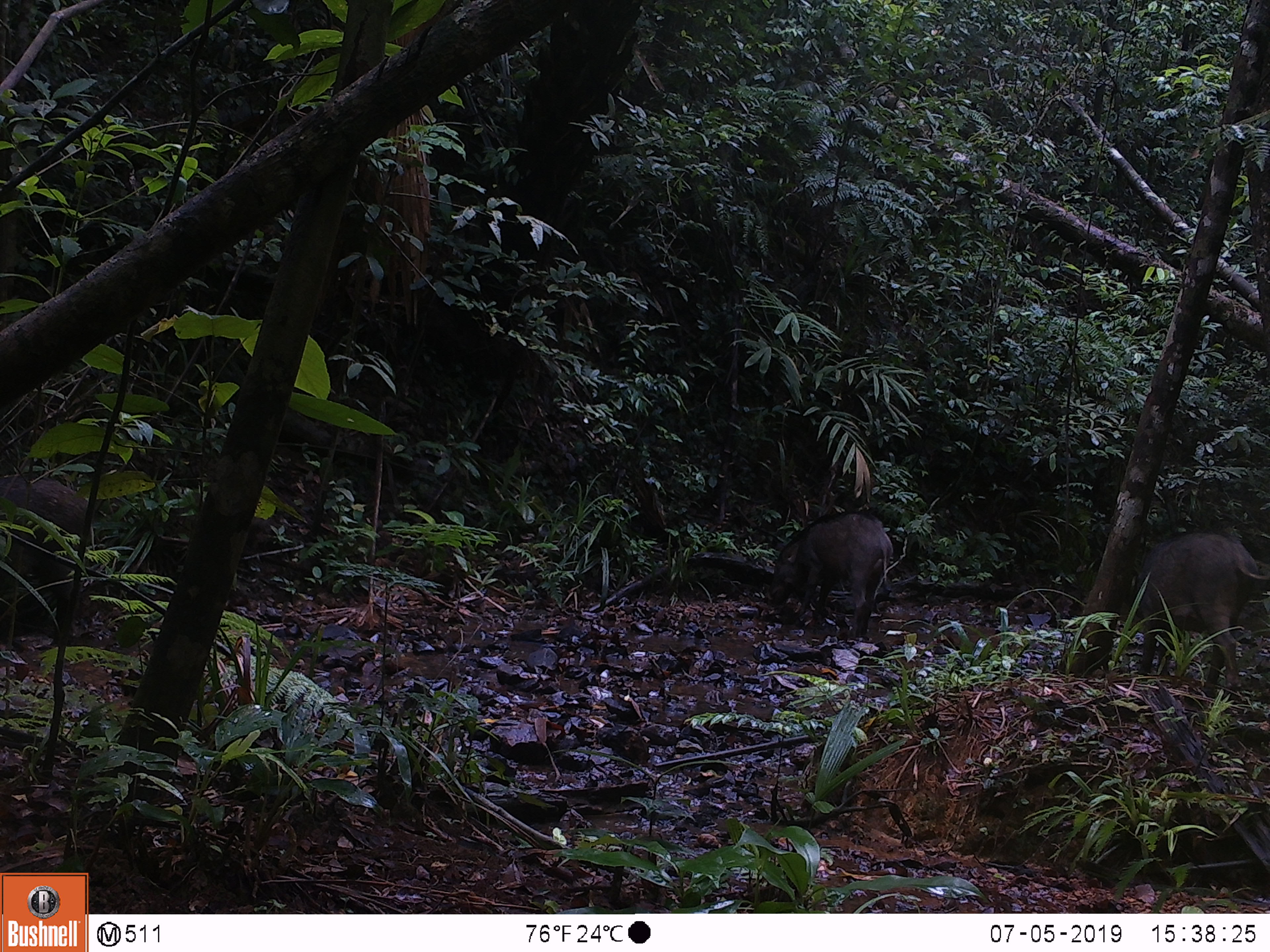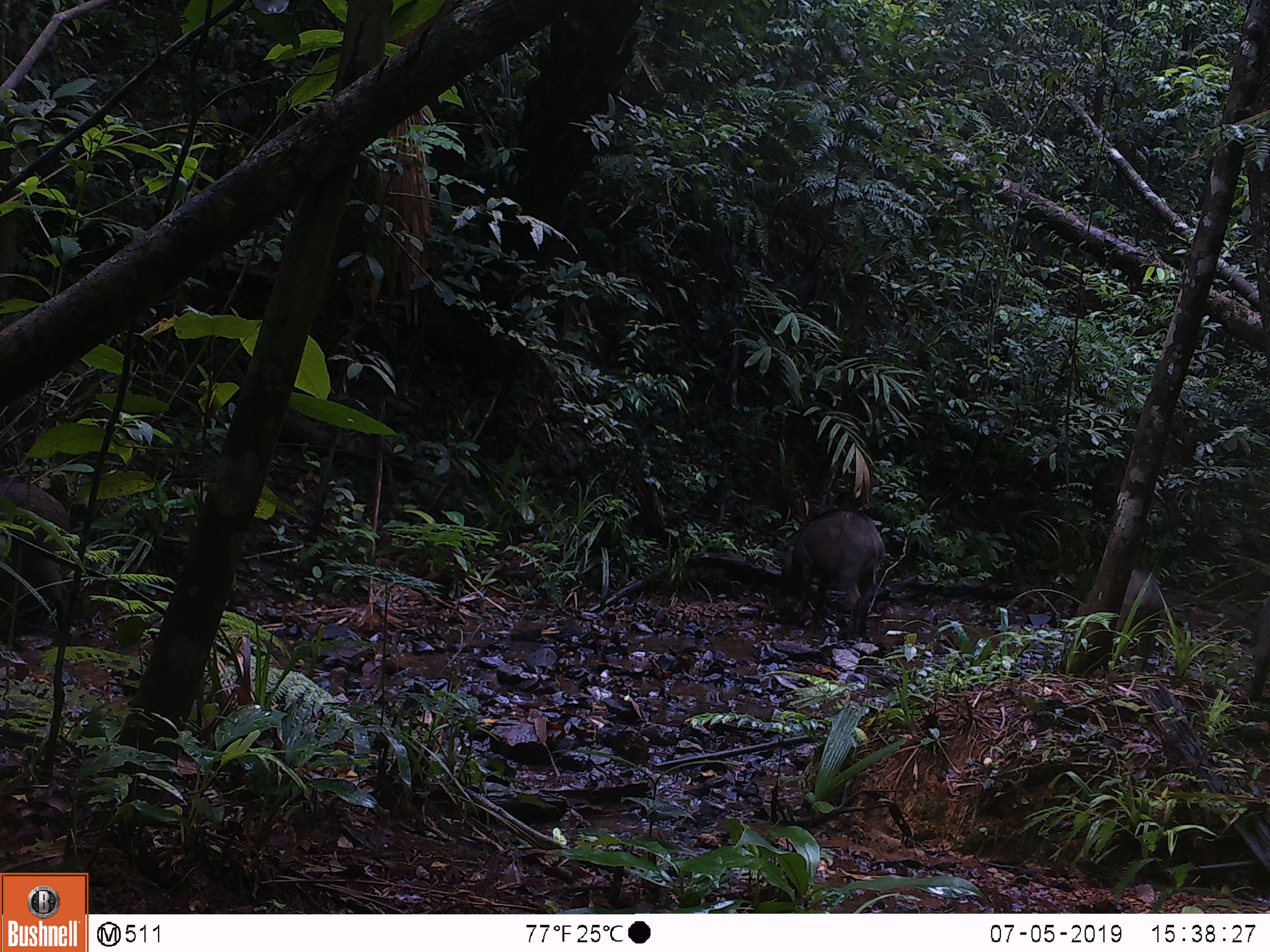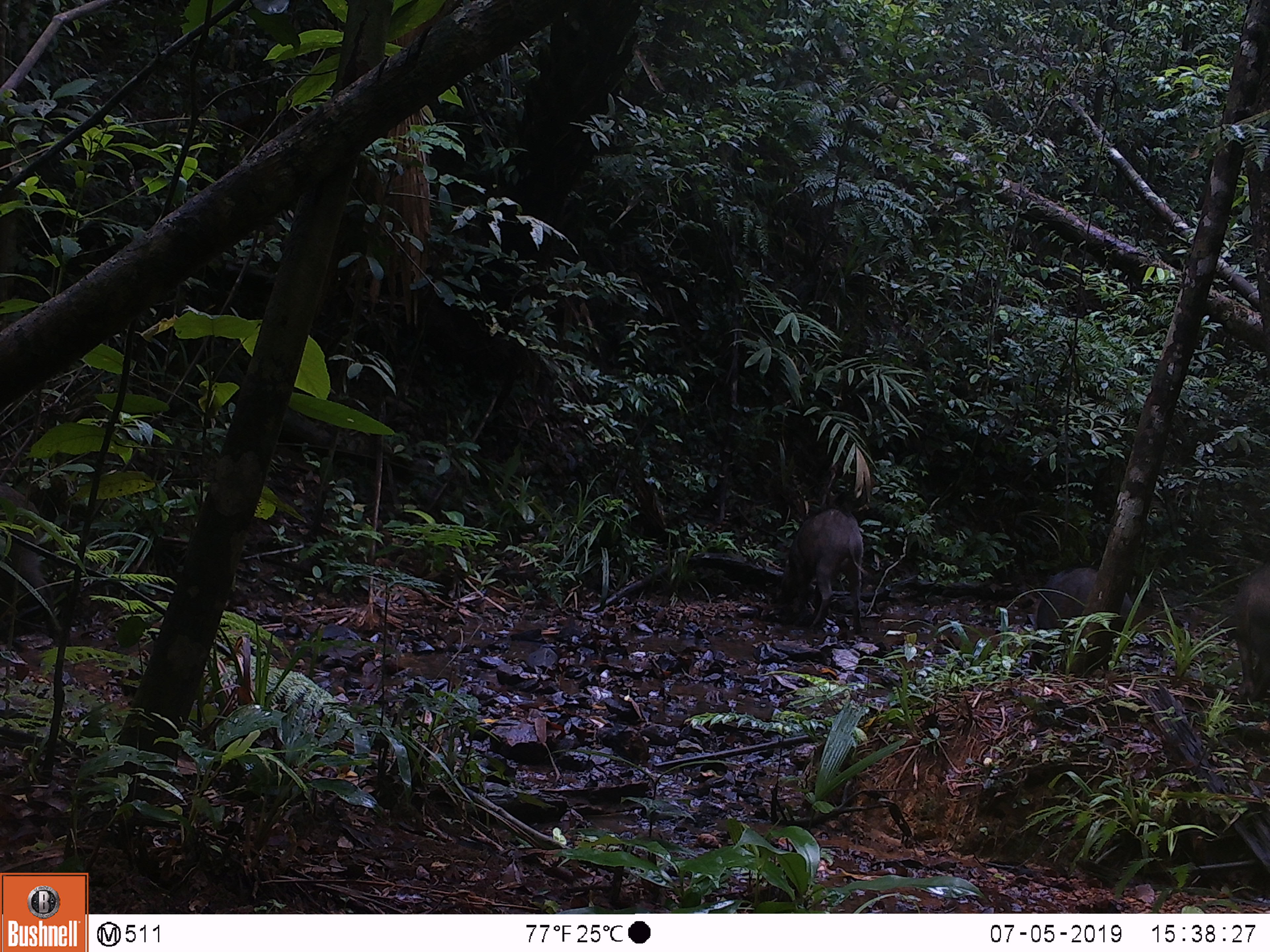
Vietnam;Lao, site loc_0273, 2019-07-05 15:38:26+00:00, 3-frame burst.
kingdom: Animalia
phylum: Chordata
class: Mammalia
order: Artiodactyla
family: Suidae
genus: Sus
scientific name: Sus scrofa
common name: eurasian wild pig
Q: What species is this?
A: Eurasian wild pig (Sus scrofa).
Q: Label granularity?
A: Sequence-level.